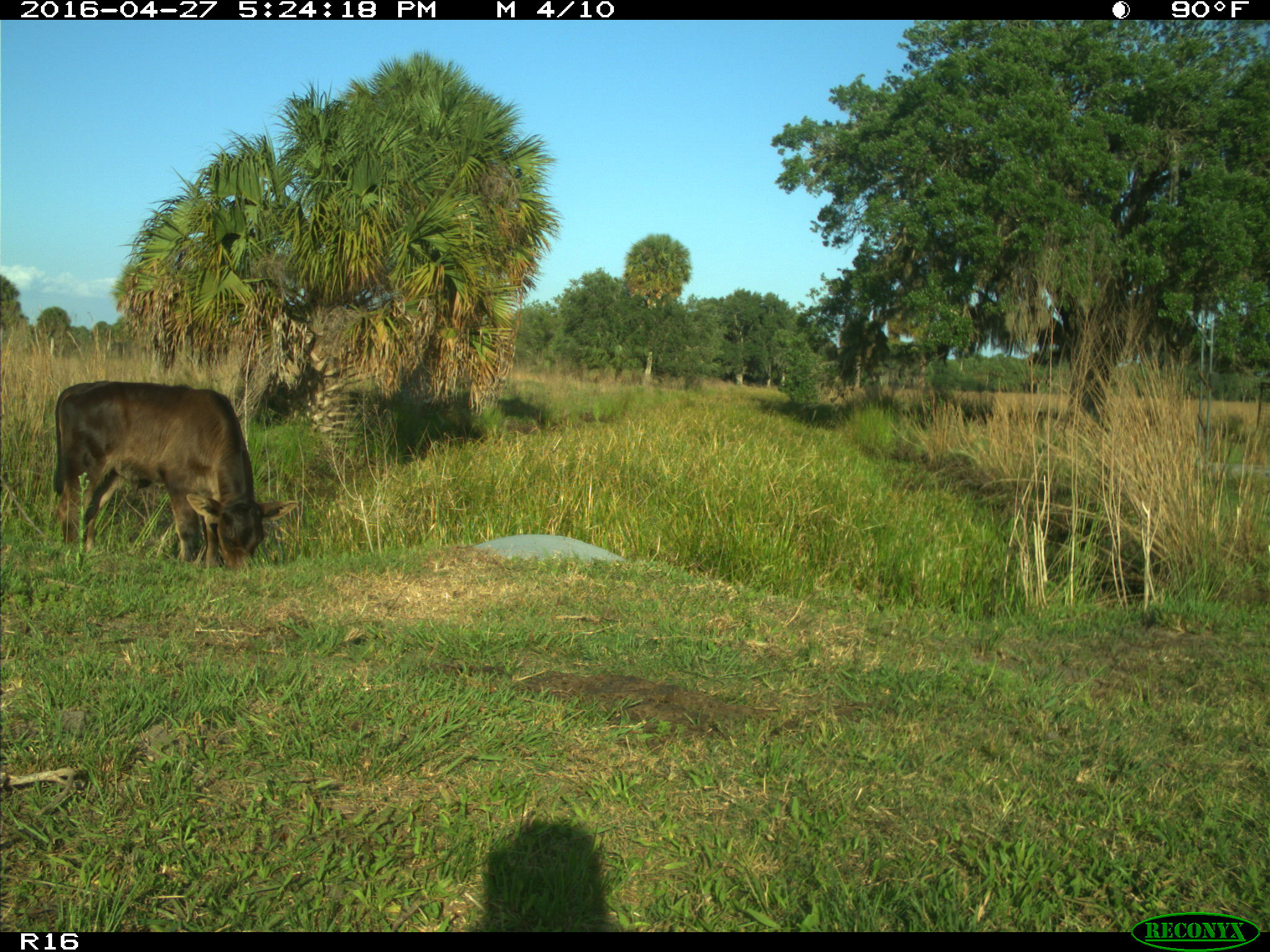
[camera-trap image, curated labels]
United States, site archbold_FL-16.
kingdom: Animalia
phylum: Chordata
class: Mammalia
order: Artiodactyla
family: Bovidae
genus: Bos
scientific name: Bos taurus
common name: domestic cow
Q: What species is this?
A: Bos taurus (domestic cow).